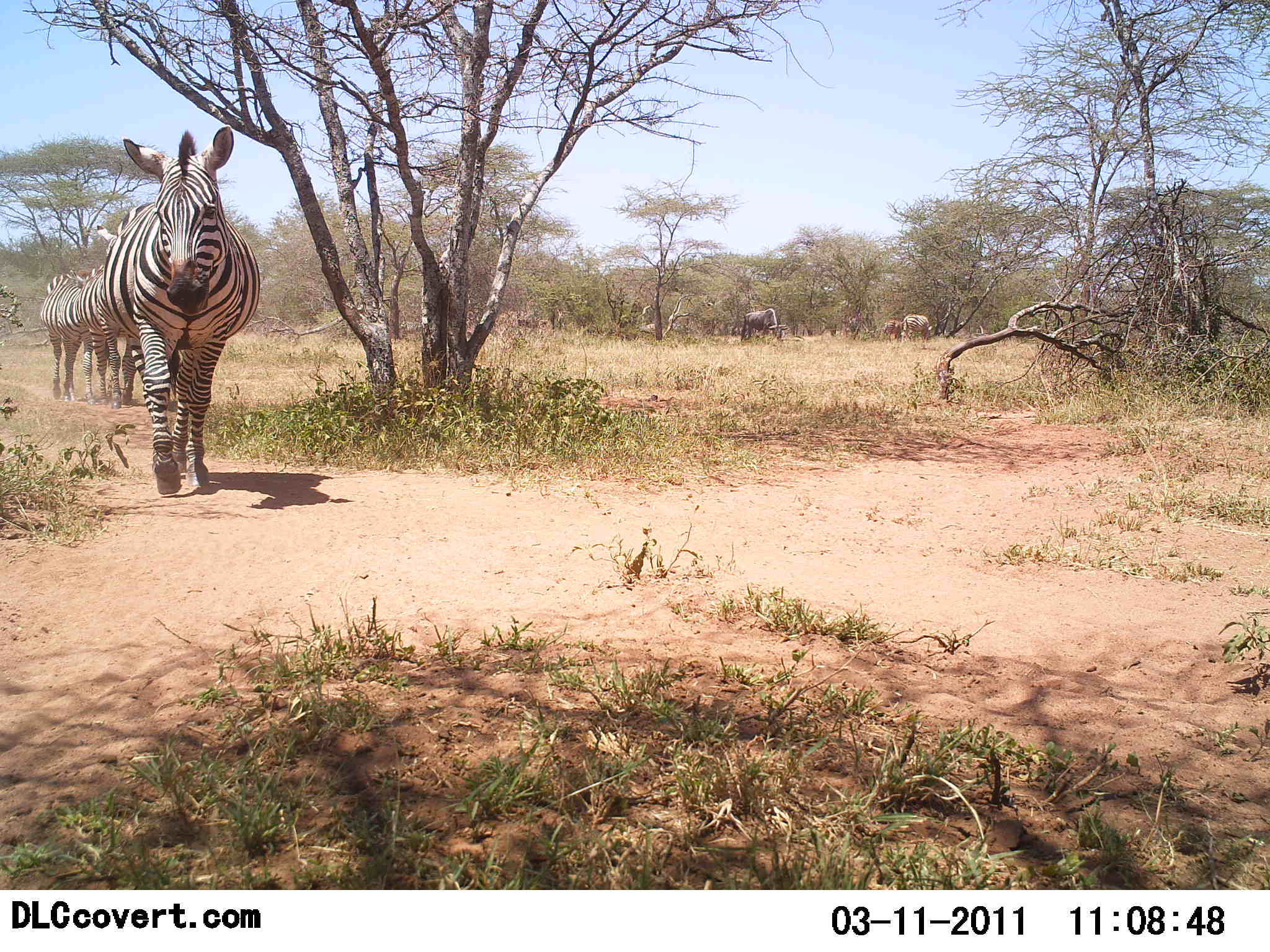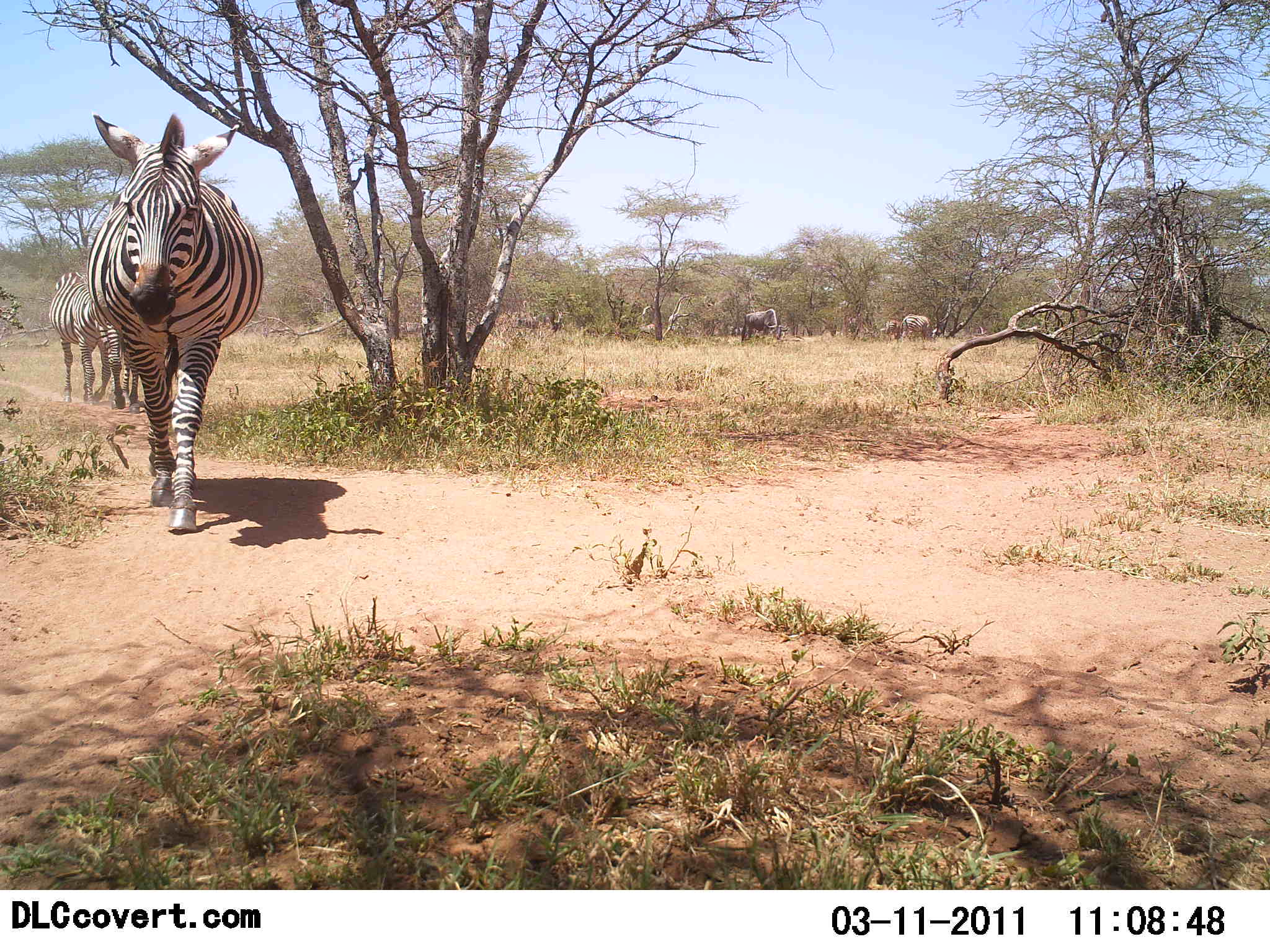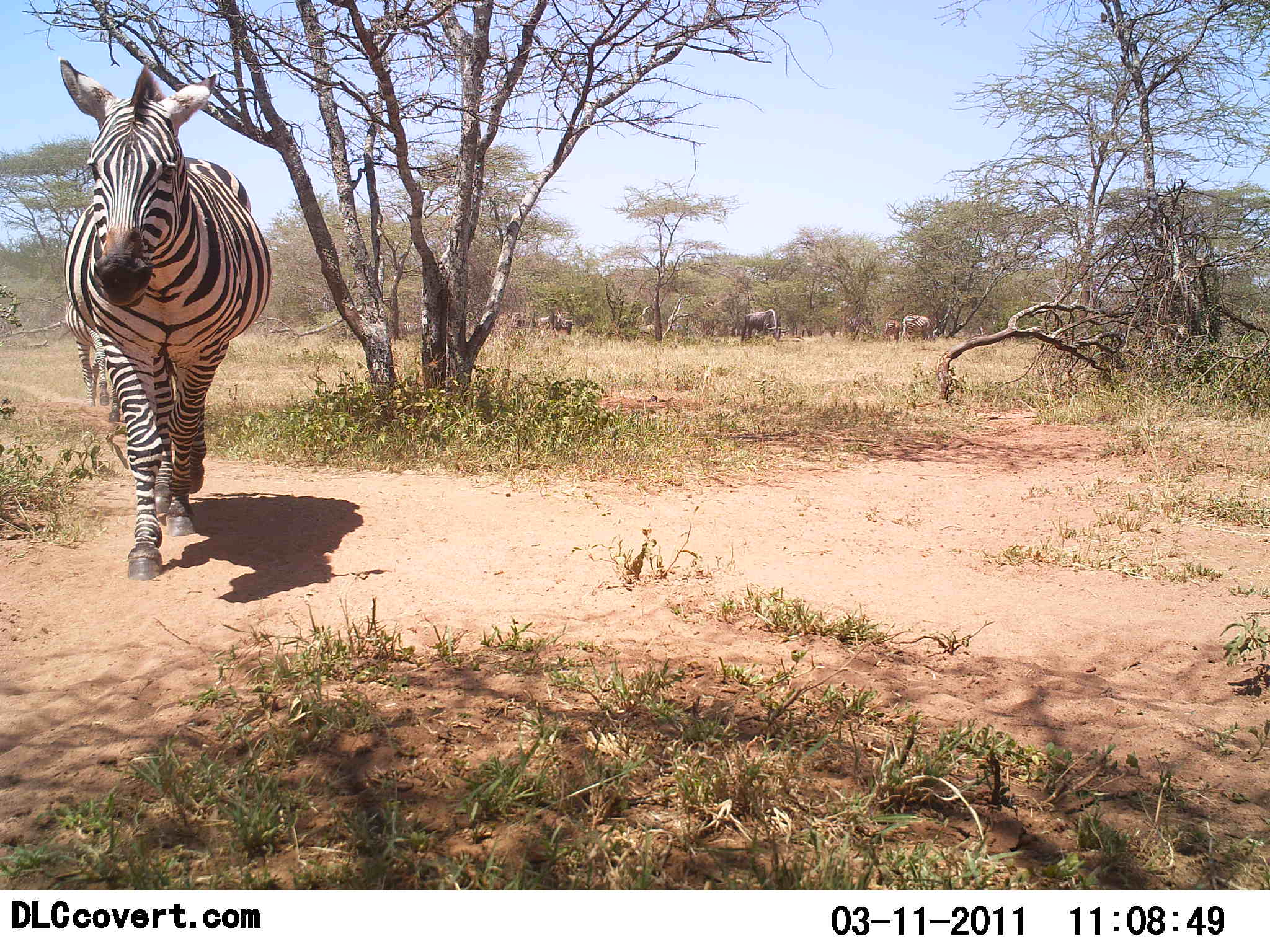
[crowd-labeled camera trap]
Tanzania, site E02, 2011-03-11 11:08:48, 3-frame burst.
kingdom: Animalia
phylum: Chordata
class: Mammalia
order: Artiodactyla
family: Bovidae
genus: Connochaetes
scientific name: Connochaetes taurinus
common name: blue wildebeest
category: wildebeest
Wildebeest (blue wildebeest) (Connochaetes taurinus), count 6. Behavior (volunteer vote fractions): standing 42%, resting 0%, moving 33%, interacting 0%. Young present (vote fraction): 0%. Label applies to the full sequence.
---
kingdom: Animalia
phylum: Chordata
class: Mammalia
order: Perissodactyla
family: Equidae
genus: Equus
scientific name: Equus quagga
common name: plains zebra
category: zebra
Zebra (plains zebra) (Equus quagga), count 3. Behavior (volunteer vote fractions): standing 0%, resting 0%, moving 100%, interacting 0%. Young present (vote fraction): 4%. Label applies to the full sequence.